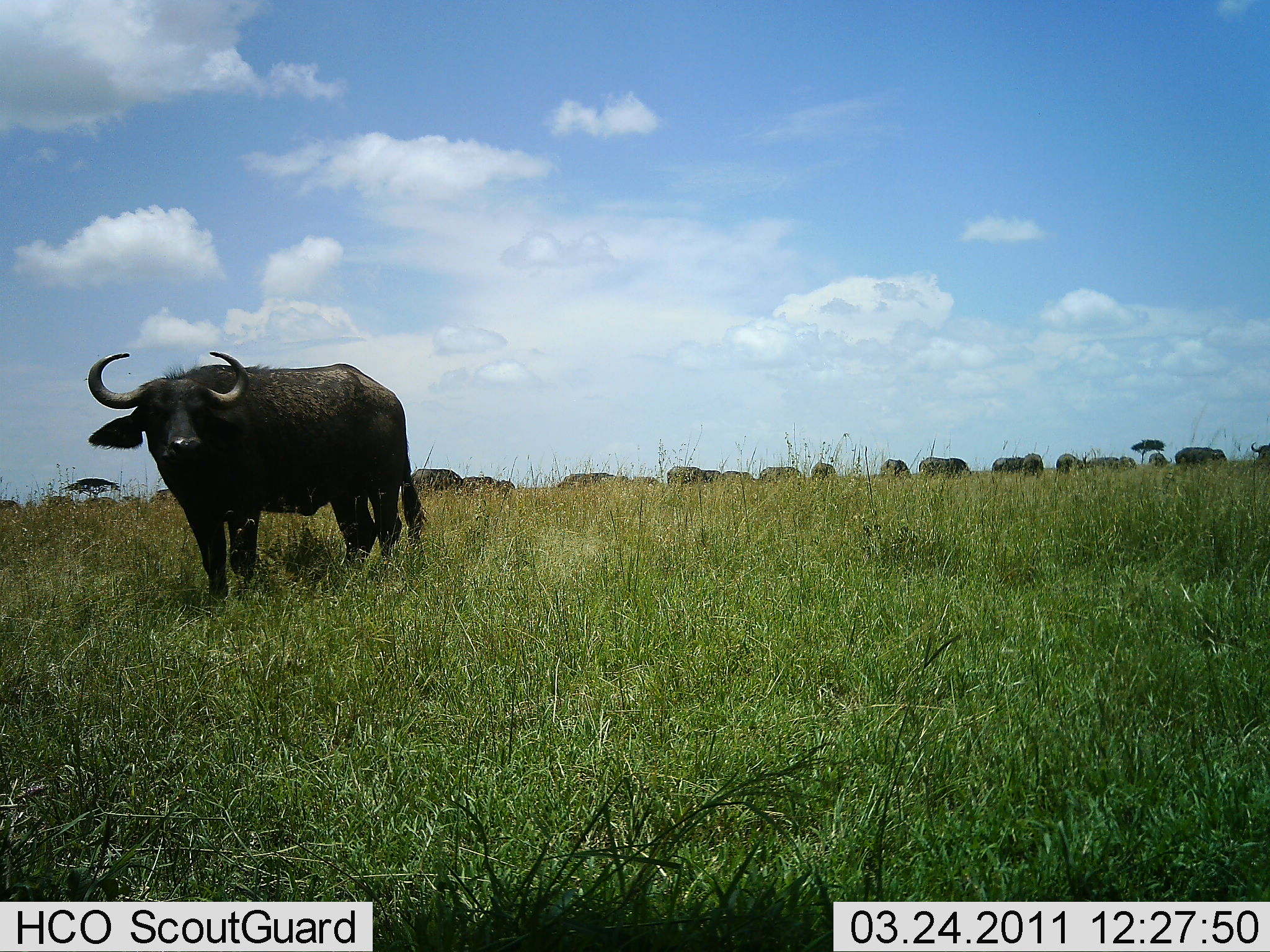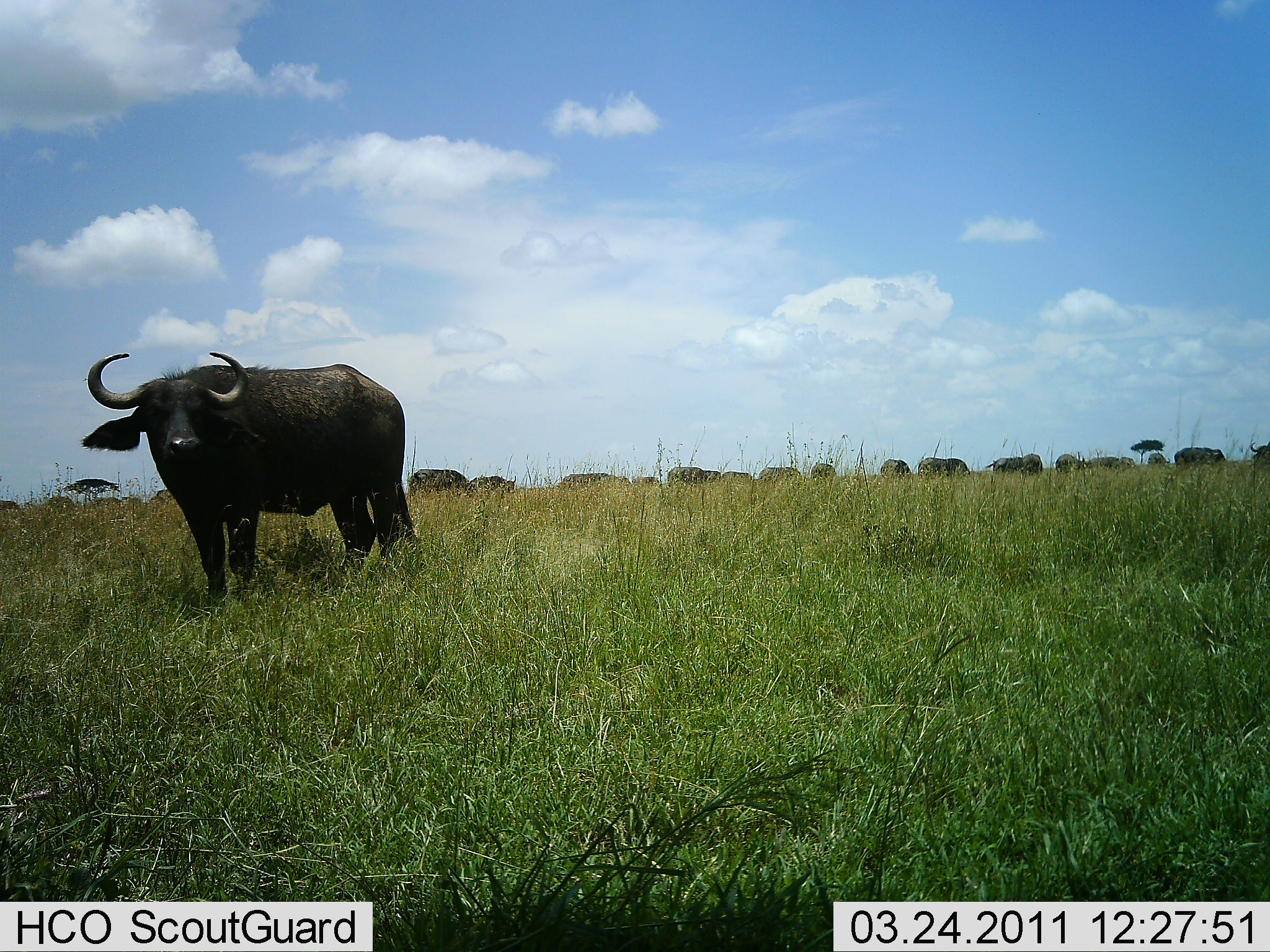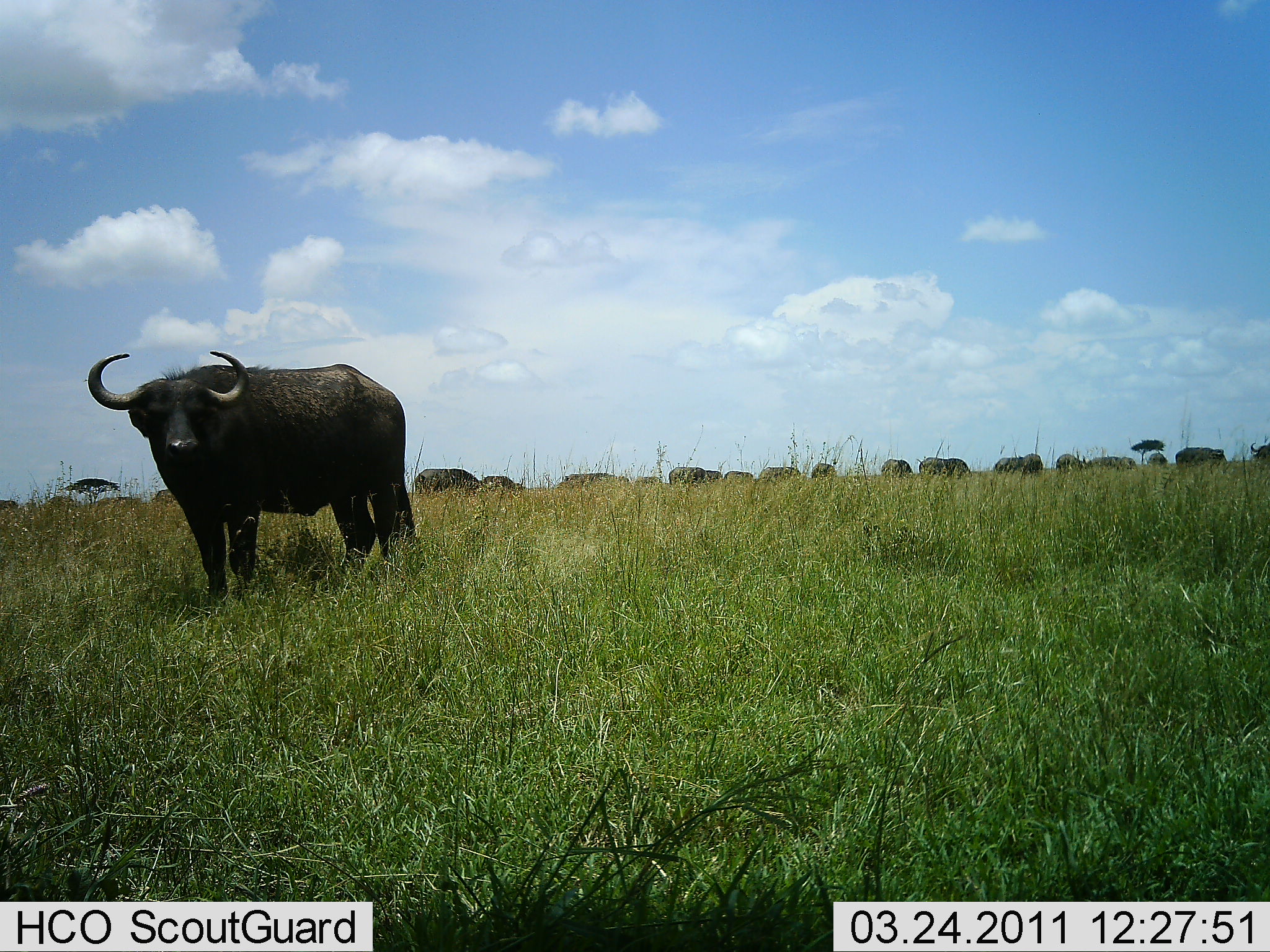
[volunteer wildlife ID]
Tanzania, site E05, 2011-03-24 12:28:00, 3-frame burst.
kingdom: Animalia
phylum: Chordata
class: Mammalia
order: Artiodactyla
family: Bovidae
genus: Syncerus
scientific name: Syncerus caffer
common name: cape buffalo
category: buffalo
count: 11-50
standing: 85%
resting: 0%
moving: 23%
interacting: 0%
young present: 0%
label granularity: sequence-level